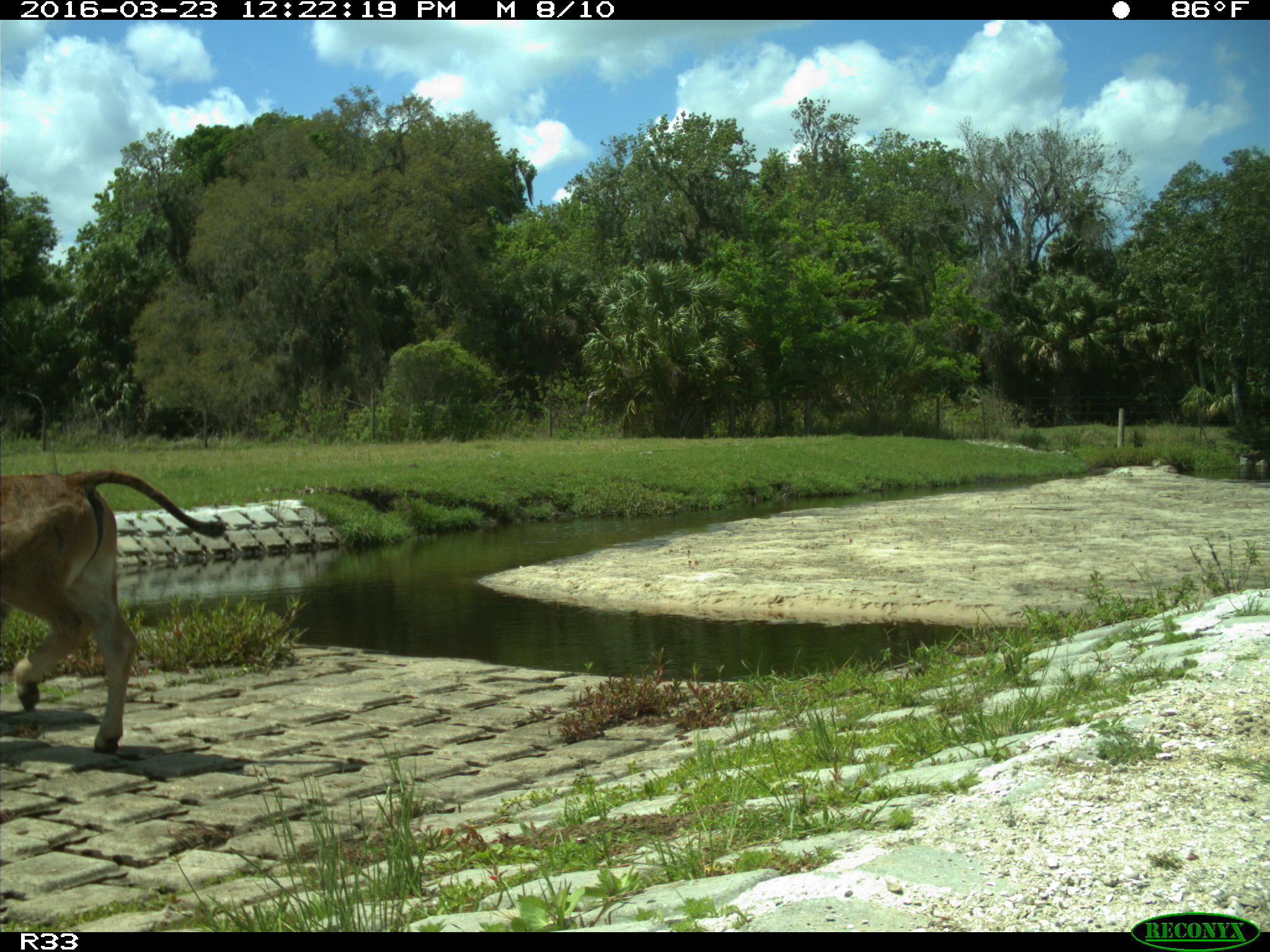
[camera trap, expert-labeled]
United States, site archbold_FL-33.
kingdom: Animalia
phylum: Chordata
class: Mammalia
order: Artiodactyla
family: Bovidae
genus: Bos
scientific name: Bos taurus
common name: domestic cow